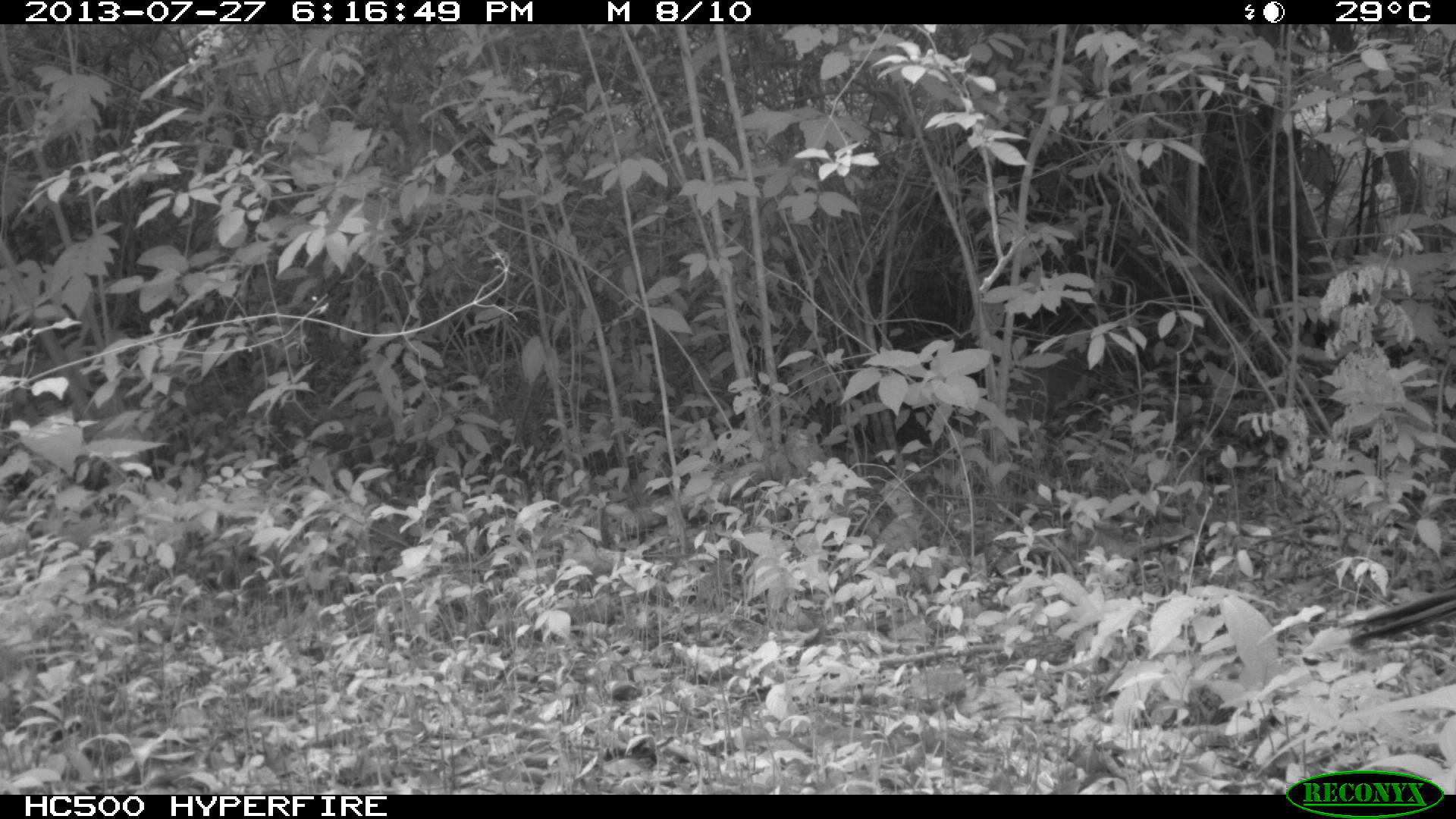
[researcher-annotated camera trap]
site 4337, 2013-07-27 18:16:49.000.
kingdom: Animalia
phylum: Chordata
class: Aves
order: Galliformes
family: Phasianidae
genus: Meleagris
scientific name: Meleagris ocellata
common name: ocellated turkey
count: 1